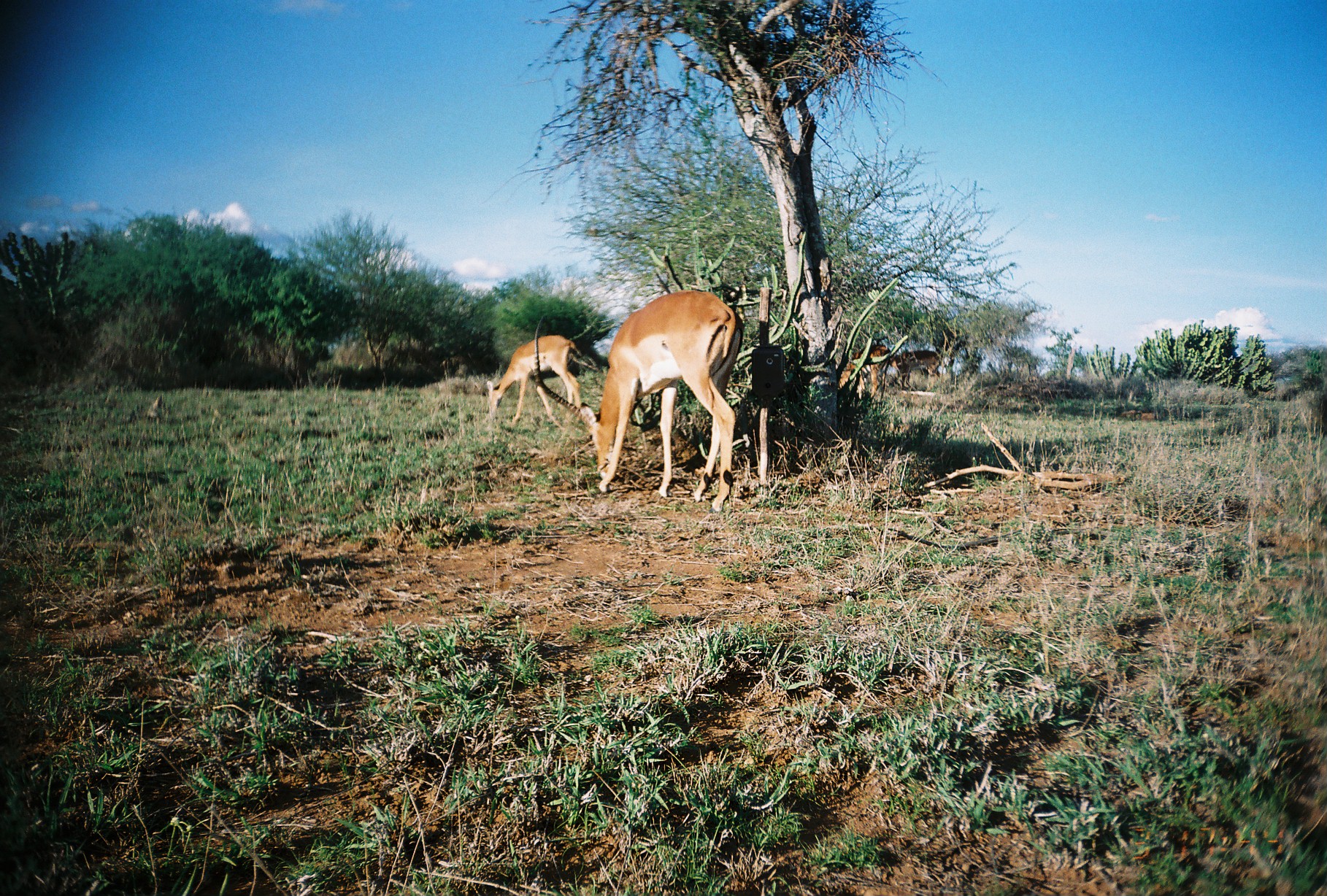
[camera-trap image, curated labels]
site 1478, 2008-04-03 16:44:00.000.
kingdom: Animalia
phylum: Chordata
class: Mammalia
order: Artiodactyla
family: Bovidae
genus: Aepyceros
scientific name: Aepyceros melampus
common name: impala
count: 4